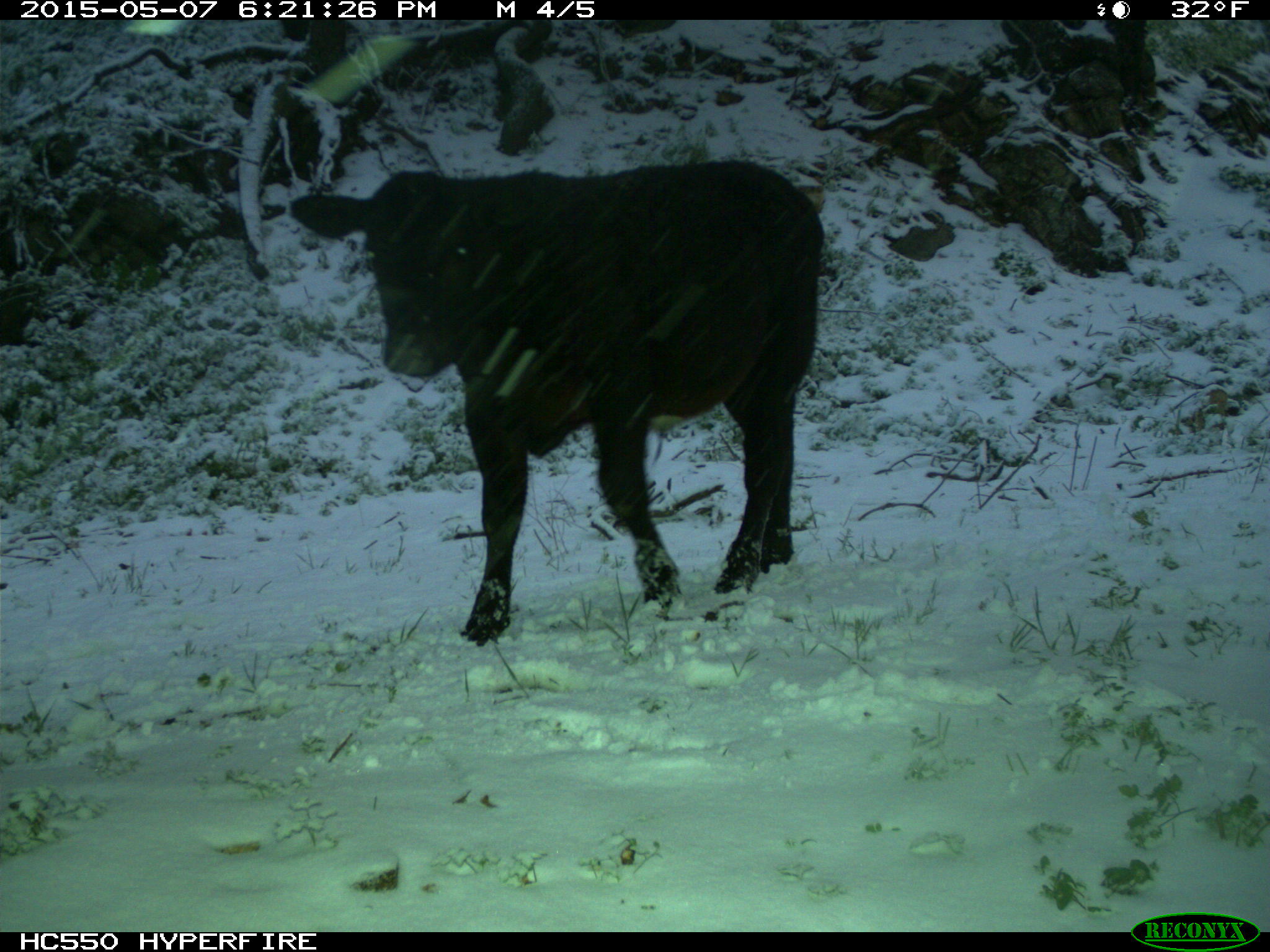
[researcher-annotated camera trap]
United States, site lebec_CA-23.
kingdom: Animalia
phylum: Chordata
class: Mammalia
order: Artiodactyla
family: Bovidae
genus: Bos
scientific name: Bos taurus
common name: domestic cow